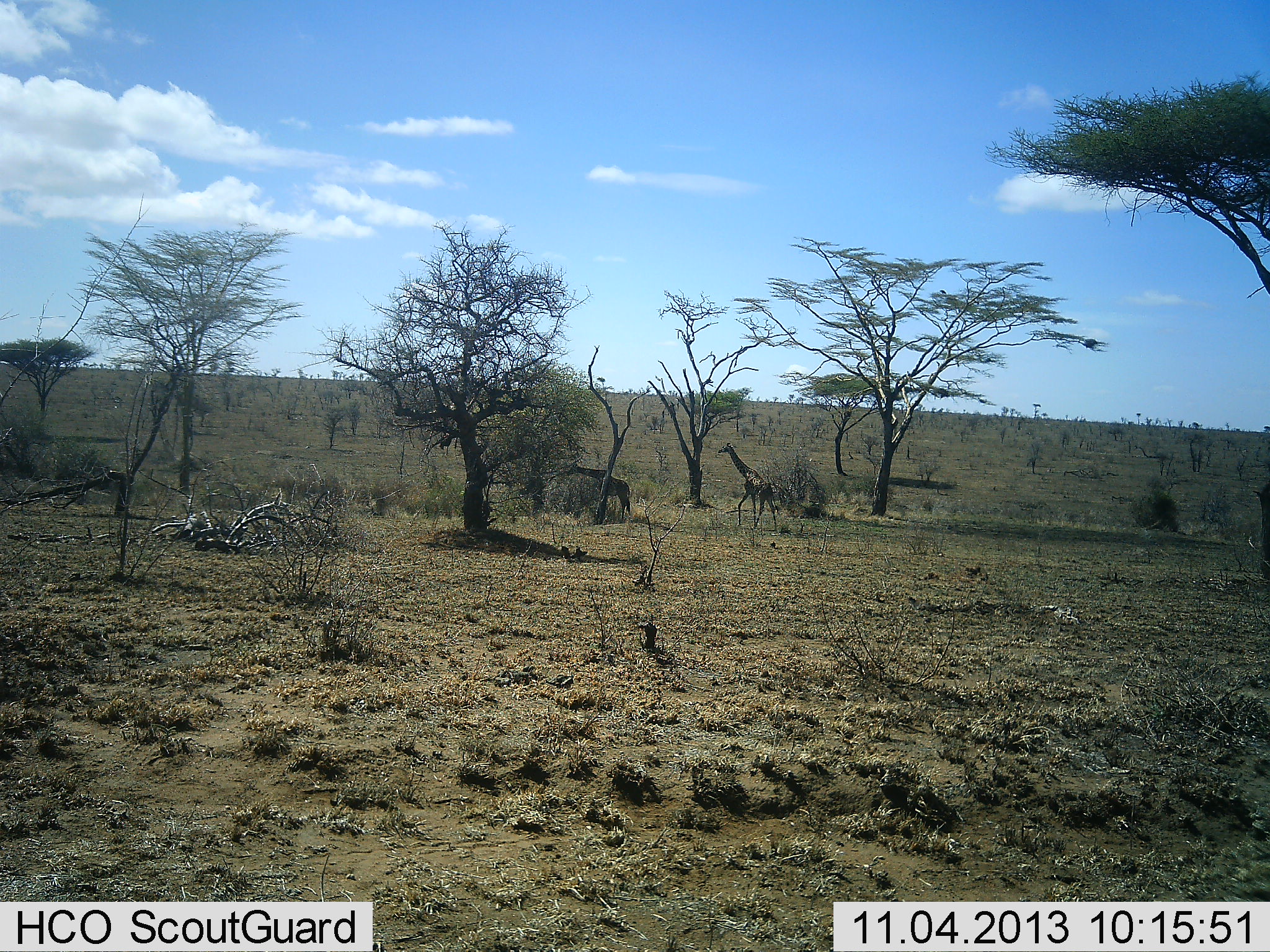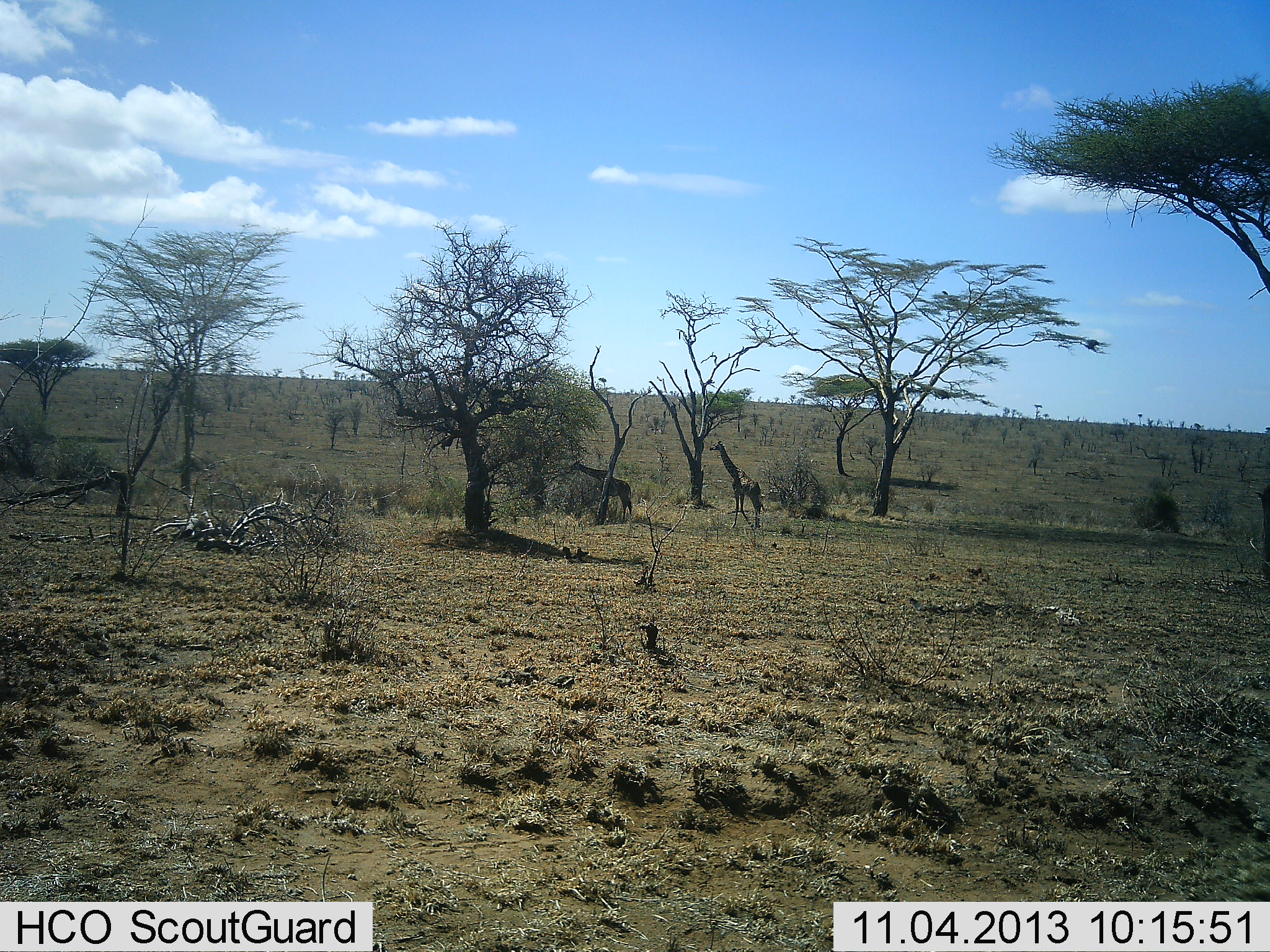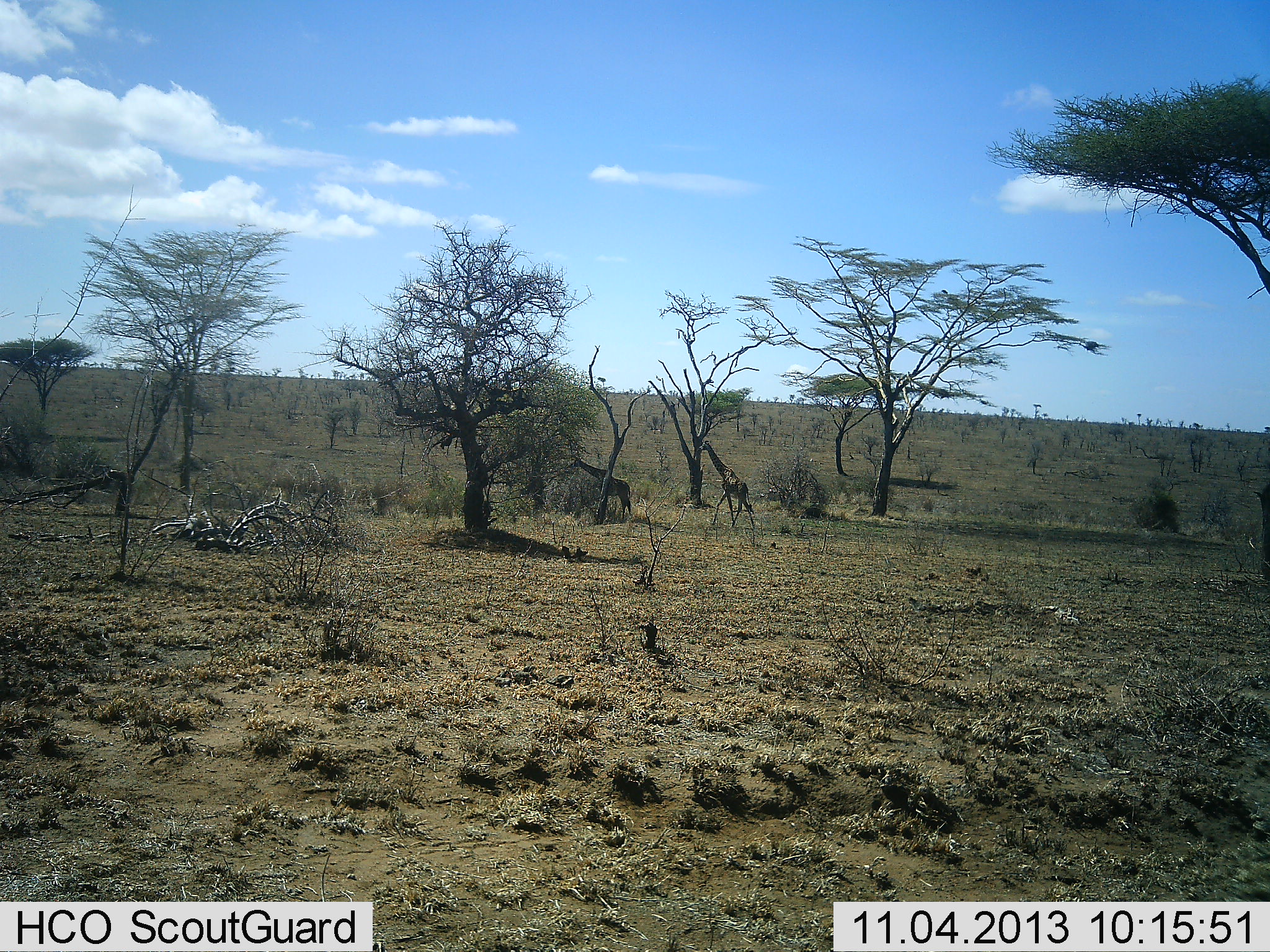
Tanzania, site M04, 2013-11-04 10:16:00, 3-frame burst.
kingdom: Animalia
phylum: Chordata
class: Mammalia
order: Artiodactyla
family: Giraffidae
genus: Giraffa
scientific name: Giraffa camelopardalis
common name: giraffe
Giraffe (Giraffa camelopardalis), count 2. Behavior (volunteer vote fractions): standing 20%, resting 0%, moving 80%, interacting 0%. Young present (vote fraction): 0%. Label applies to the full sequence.